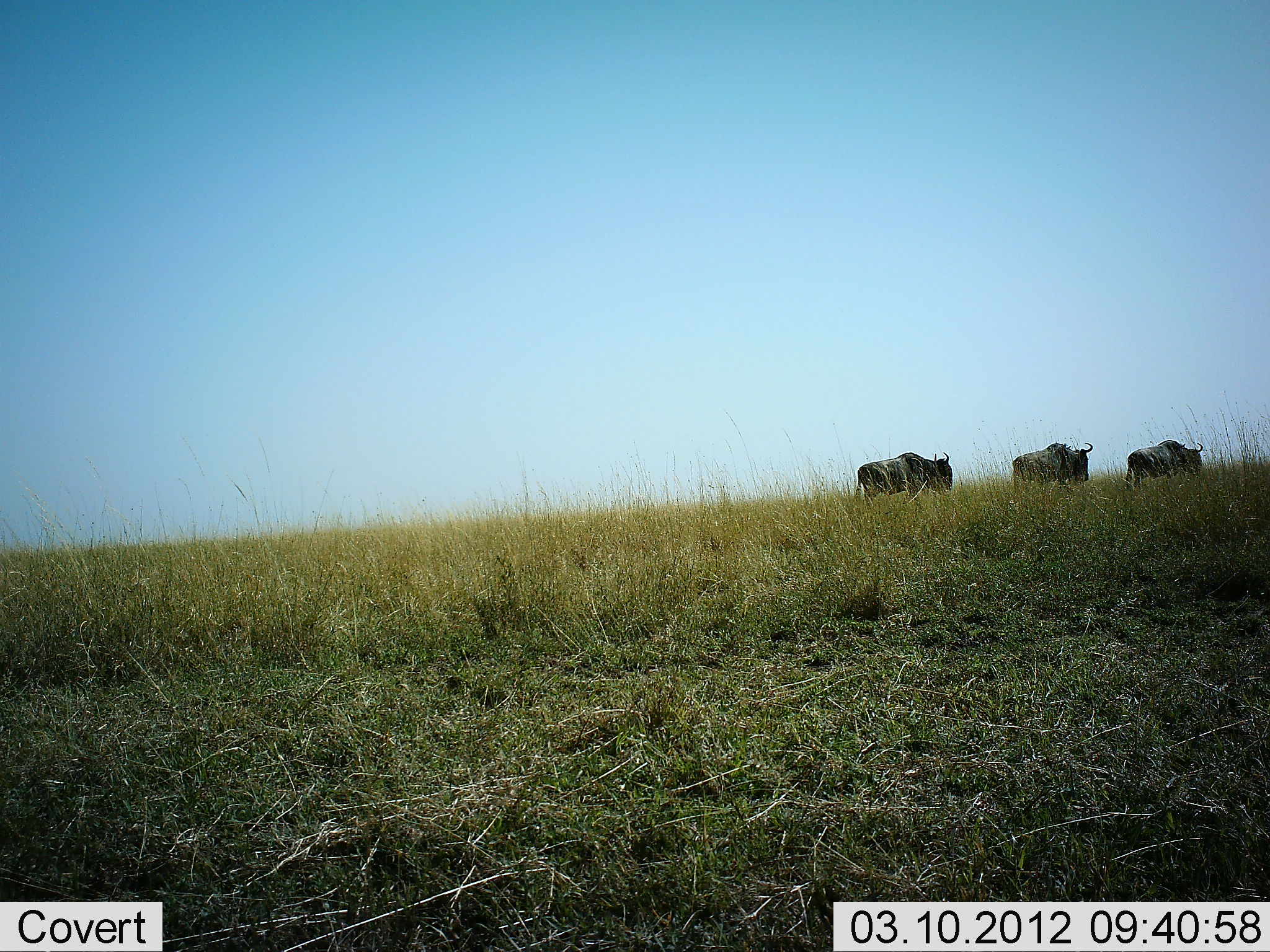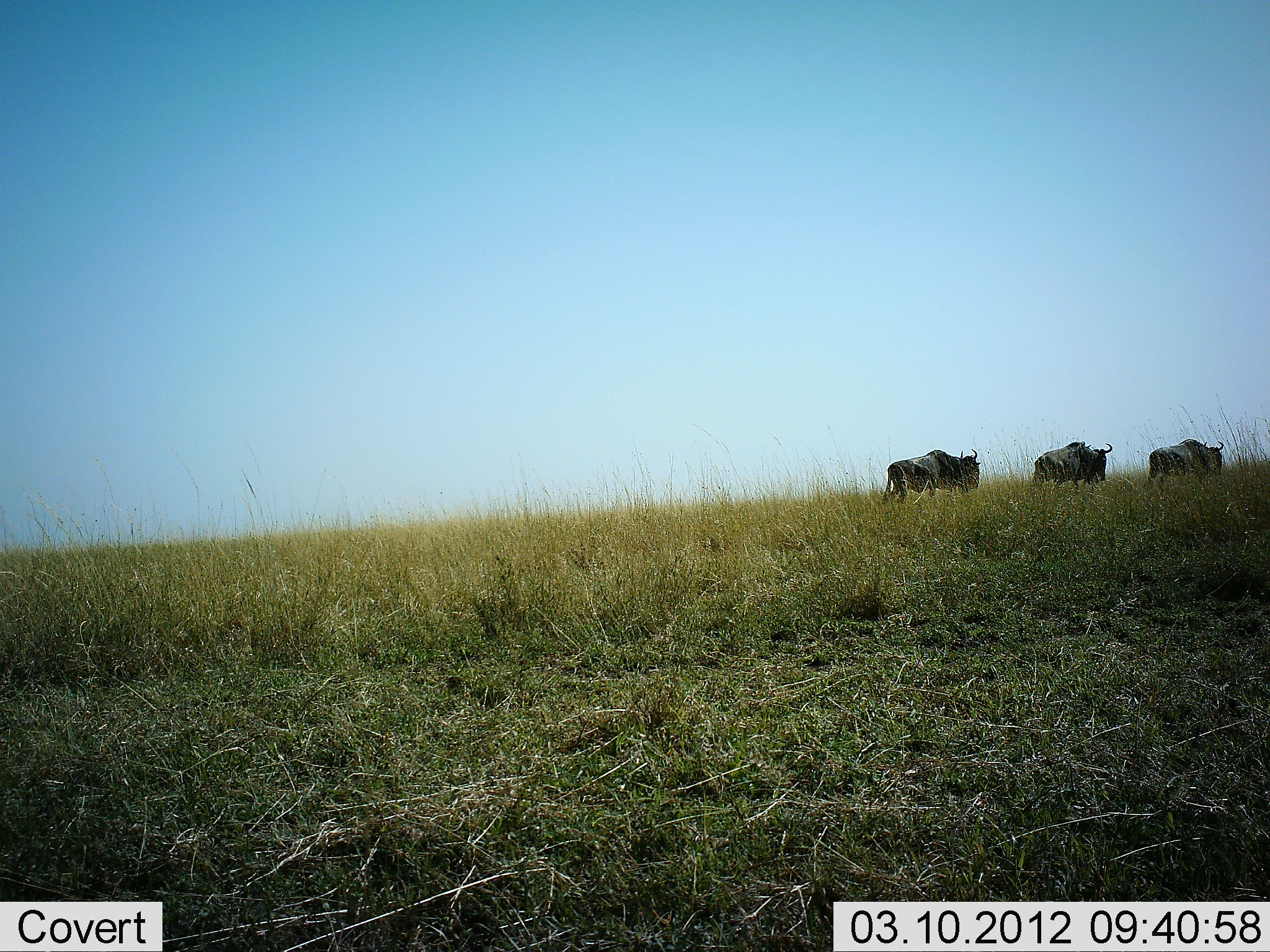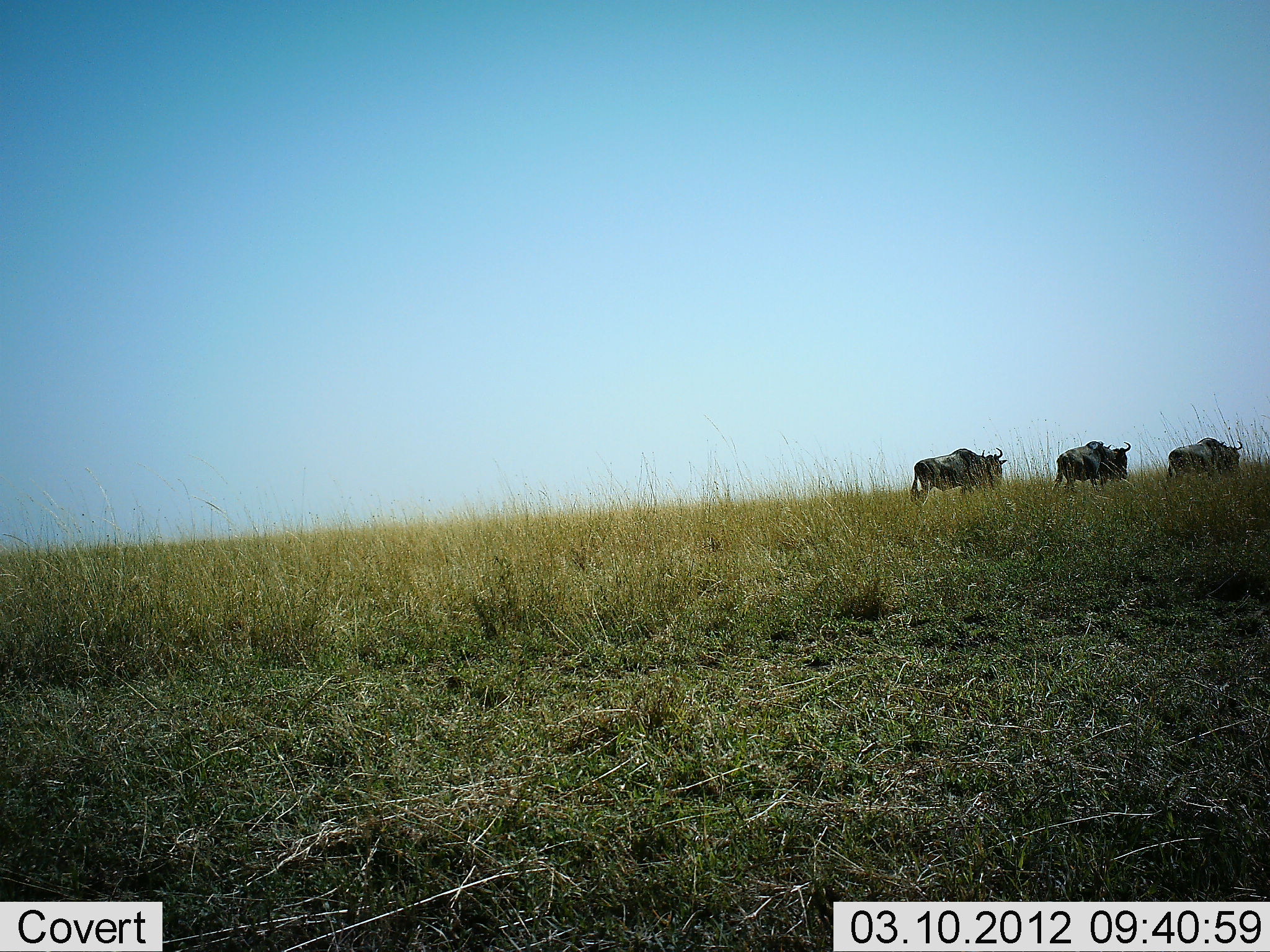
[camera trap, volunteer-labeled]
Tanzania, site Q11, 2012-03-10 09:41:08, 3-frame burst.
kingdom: Animalia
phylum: Chordata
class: Mammalia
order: Artiodactyla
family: Bovidae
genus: Connochaetes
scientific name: Connochaetes taurinus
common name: blue wildebeest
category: wildebeest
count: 3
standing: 5%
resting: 0%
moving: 95%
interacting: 0%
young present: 0%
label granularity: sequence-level